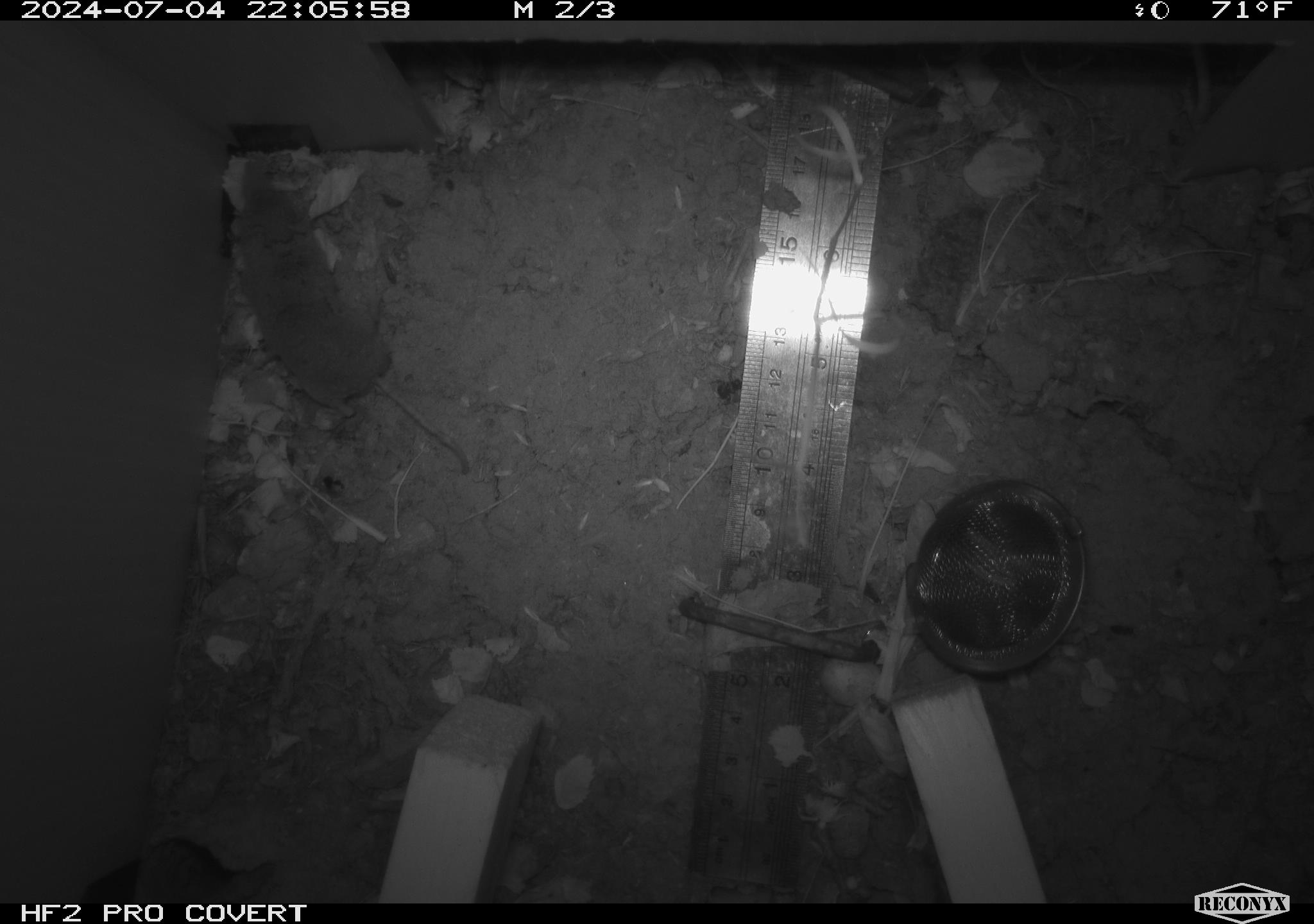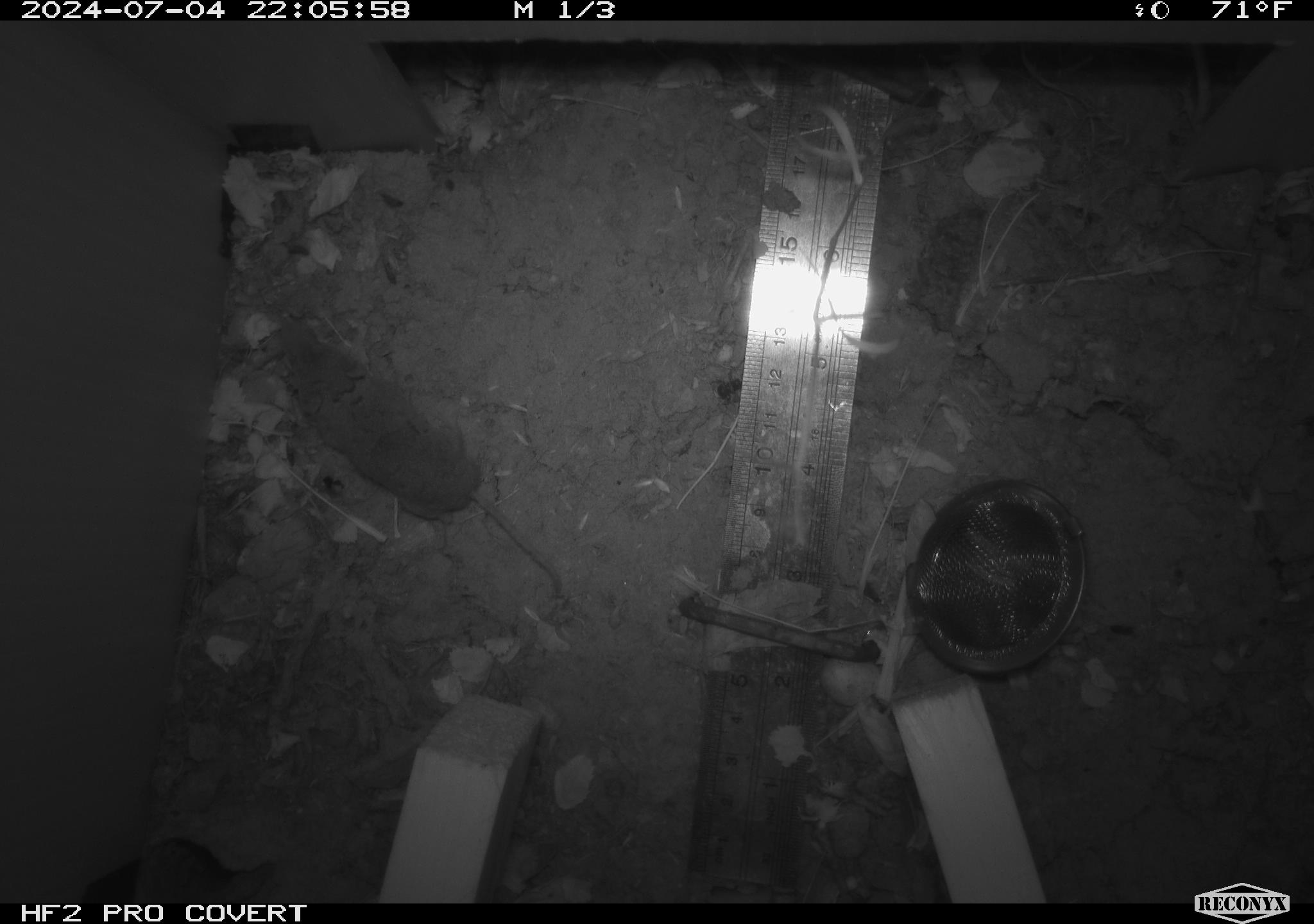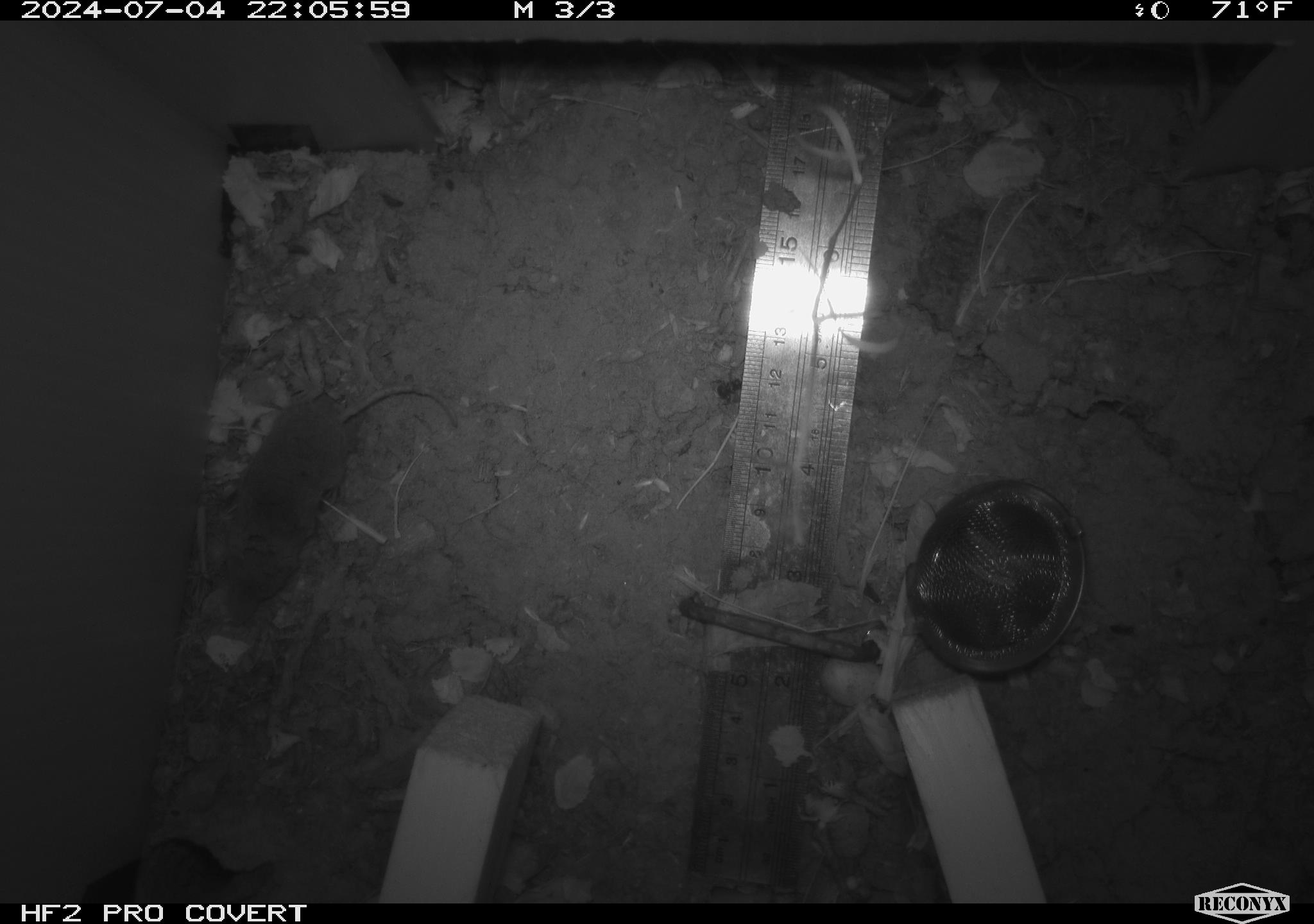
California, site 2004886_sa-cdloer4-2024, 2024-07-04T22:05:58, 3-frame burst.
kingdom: Animalia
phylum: Chordata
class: Mammalia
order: Eulipotyphla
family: Soricidae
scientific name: Soricidae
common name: shrews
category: soricidae family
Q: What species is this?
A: Soricidae family (shrews) (Soricidae).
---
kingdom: Animalia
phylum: Chordata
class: Mammalia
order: Rodentia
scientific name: Rodentia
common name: rodent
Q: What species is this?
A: Rodent (Rodentia).